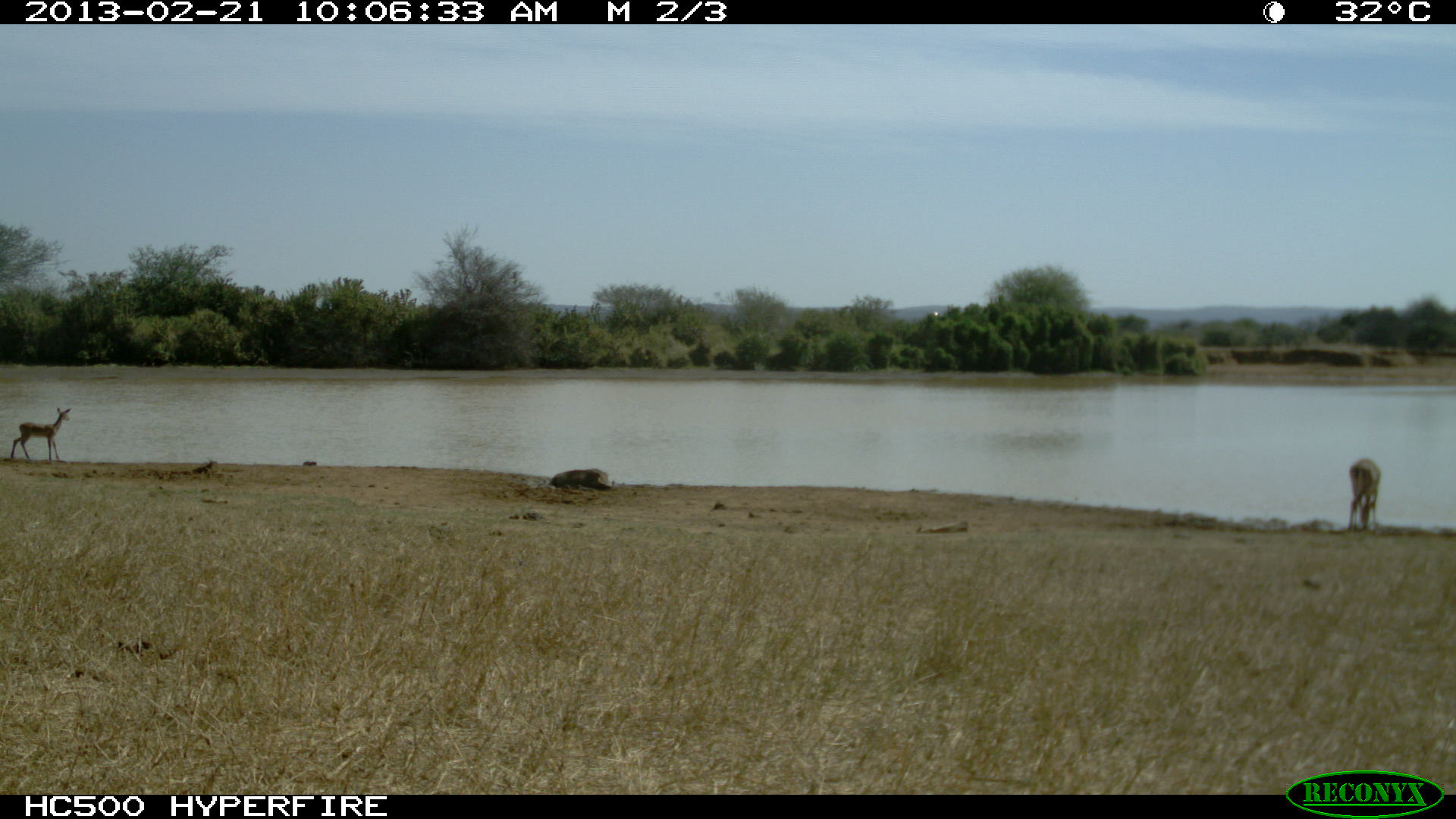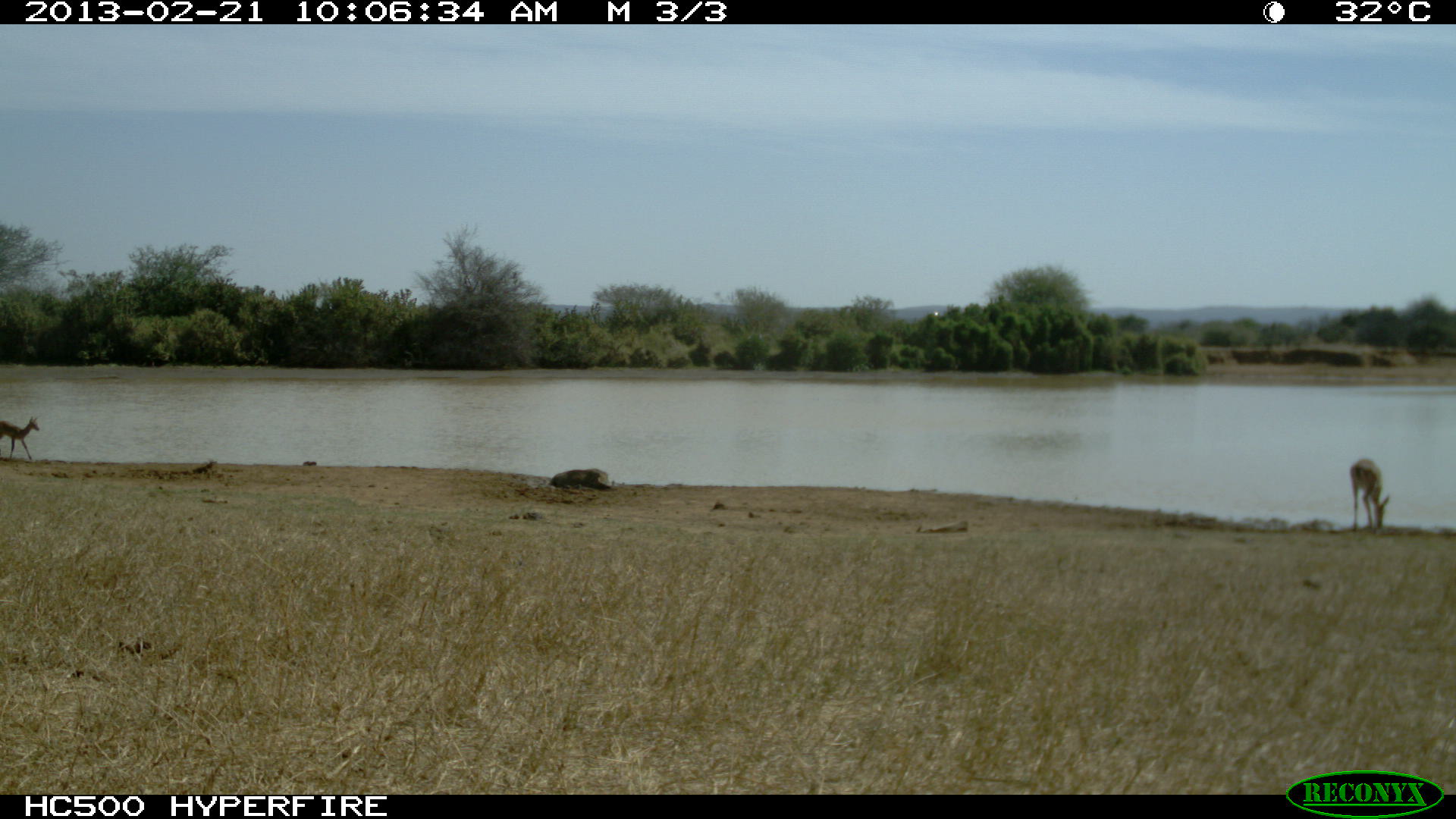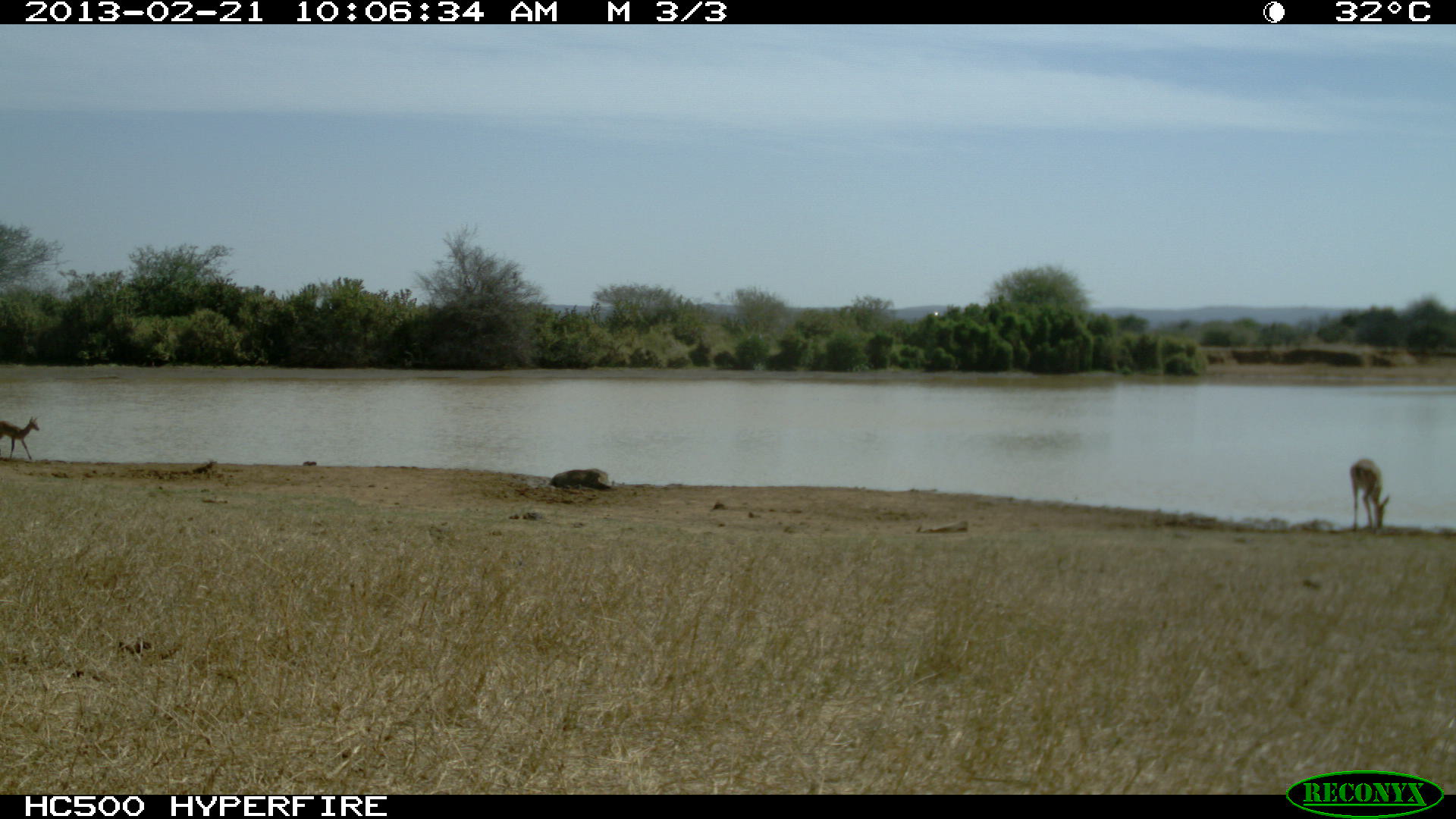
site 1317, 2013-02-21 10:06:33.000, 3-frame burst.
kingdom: Animalia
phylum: Chordata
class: Mammalia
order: Artiodactyla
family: Suidae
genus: Phacochoerus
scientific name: Phacochoerus africanus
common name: common warthog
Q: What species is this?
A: Phacochoerus africanus (common warthog).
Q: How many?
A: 1.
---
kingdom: Animalia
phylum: Chordata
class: Mammalia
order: Artiodactyla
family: Bovidae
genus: Aepyceros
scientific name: Aepyceros melampus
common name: impala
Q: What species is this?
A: Aepyceros melampus (impala).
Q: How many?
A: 2.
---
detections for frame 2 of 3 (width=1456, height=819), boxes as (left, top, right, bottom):
phacochoerus africanus: (1349, 459, 1390, 531); (0, 415, 41, 460)